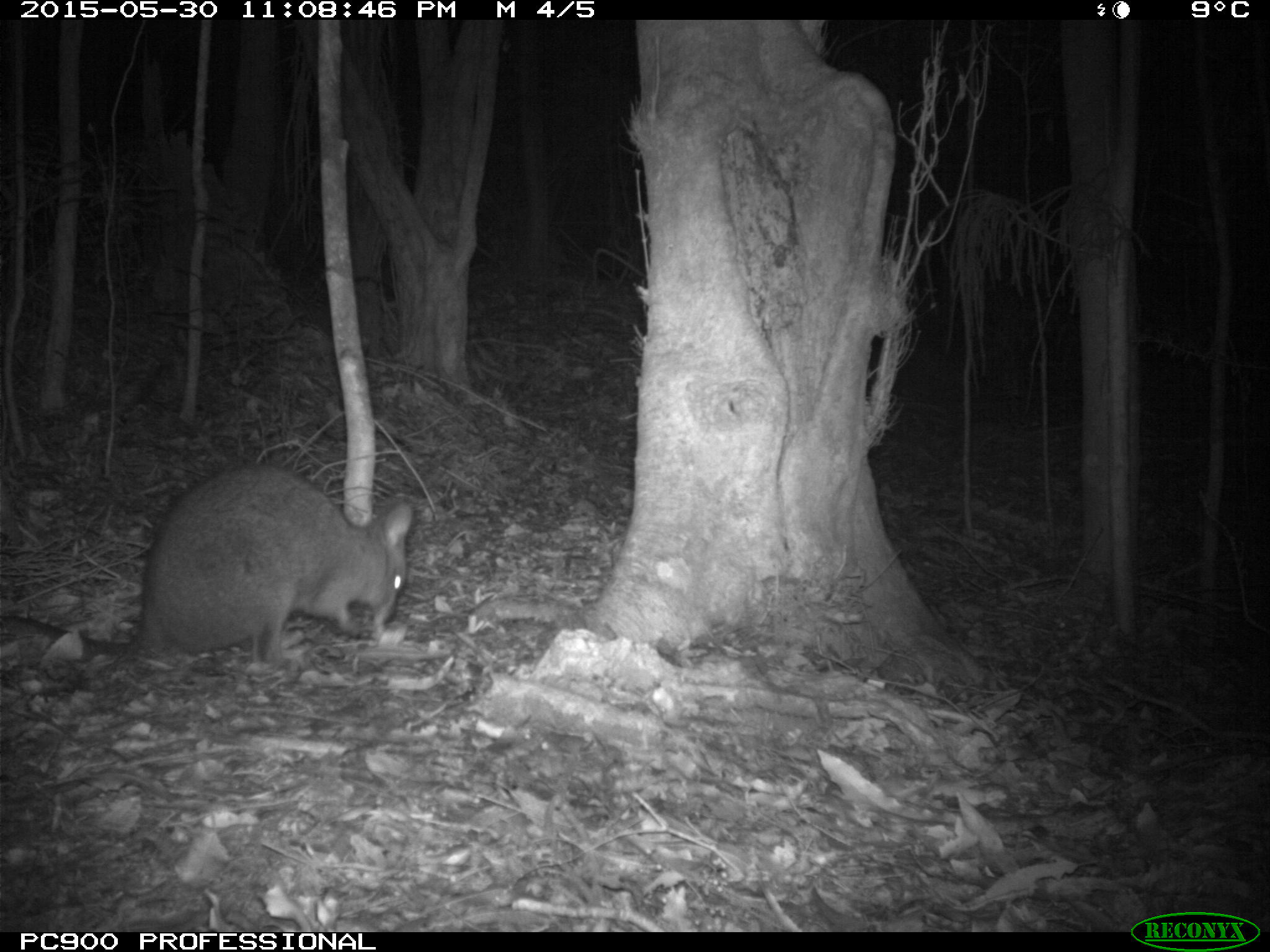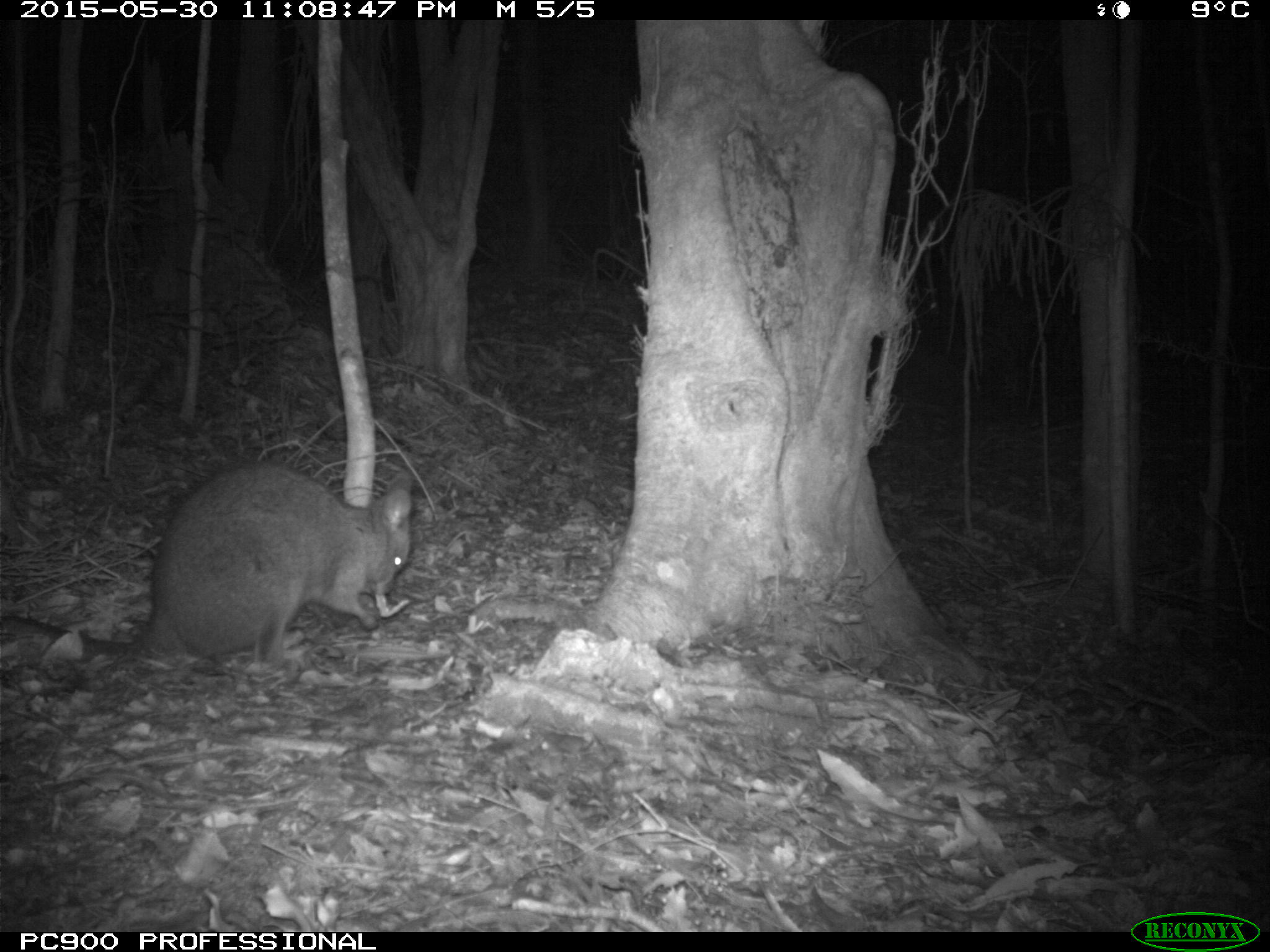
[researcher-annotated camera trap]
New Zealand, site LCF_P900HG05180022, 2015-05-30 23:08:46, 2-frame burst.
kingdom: Animalia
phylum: Chordata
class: Mammalia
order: Diprotodontia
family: Macropodidae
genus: Notamacropus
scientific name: Notamacropus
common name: wallaby